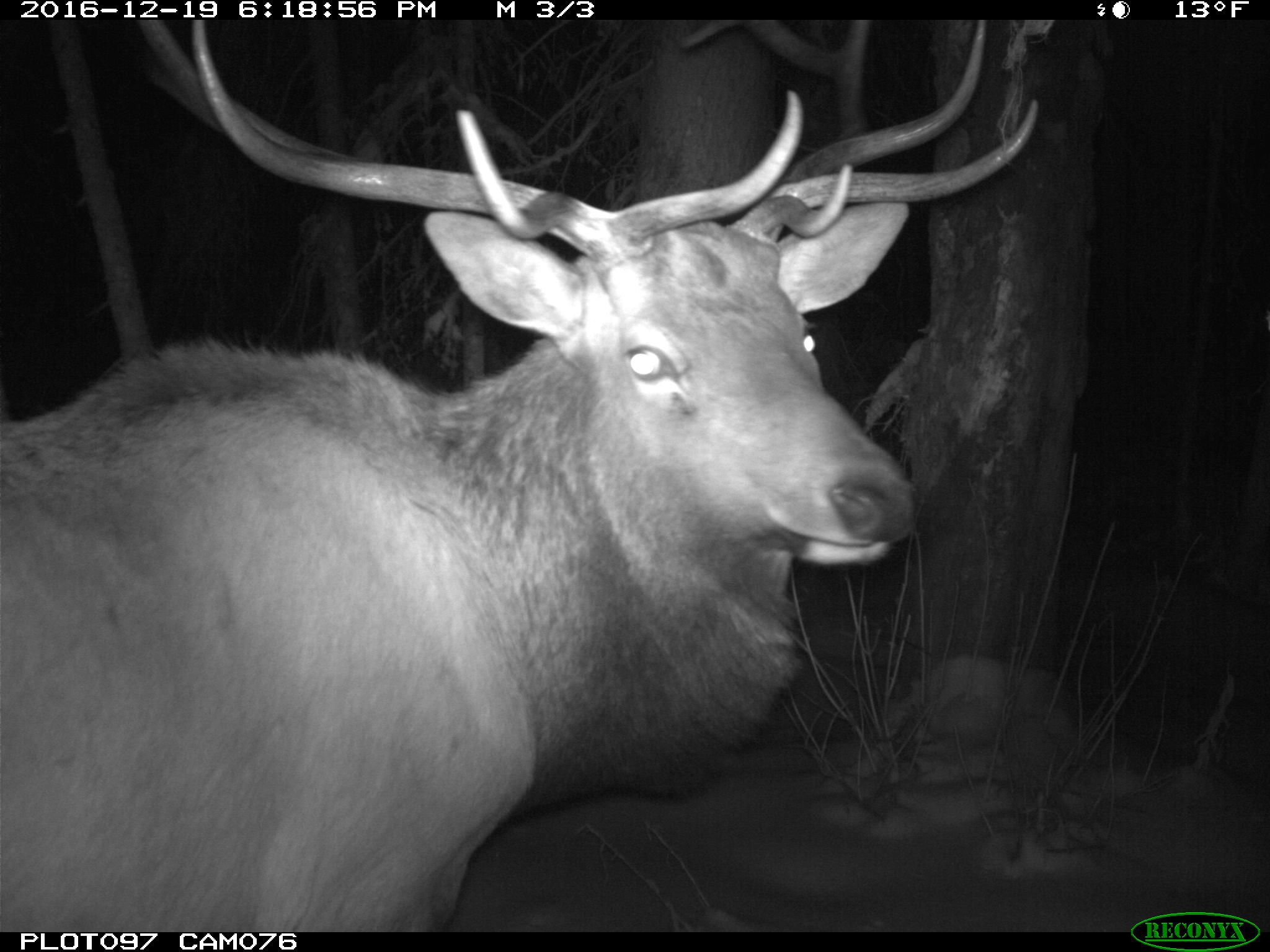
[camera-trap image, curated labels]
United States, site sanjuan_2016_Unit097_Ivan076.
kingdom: Animalia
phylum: Chordata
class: Mammalia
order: Artiodactyla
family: Cervidae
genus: Cervus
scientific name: Cervus elaphus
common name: red deer